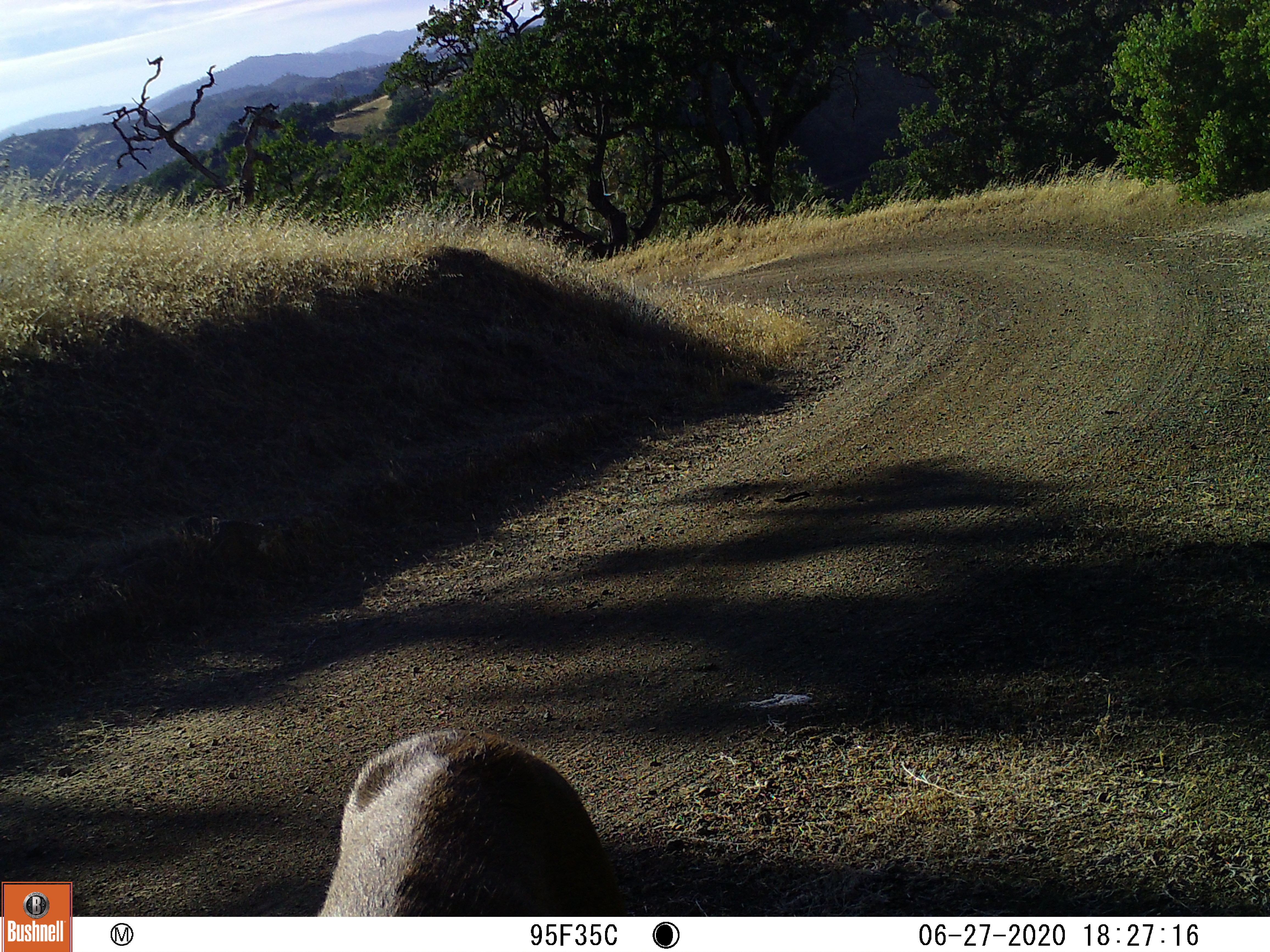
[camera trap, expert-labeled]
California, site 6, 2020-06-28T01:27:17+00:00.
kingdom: Animalia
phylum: Chordata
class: Mammalia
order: Artiodactyla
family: Cervidae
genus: Odocoileus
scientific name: Odocoileus hemionus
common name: mule deer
Mule deer (Odocoileus hemionus).